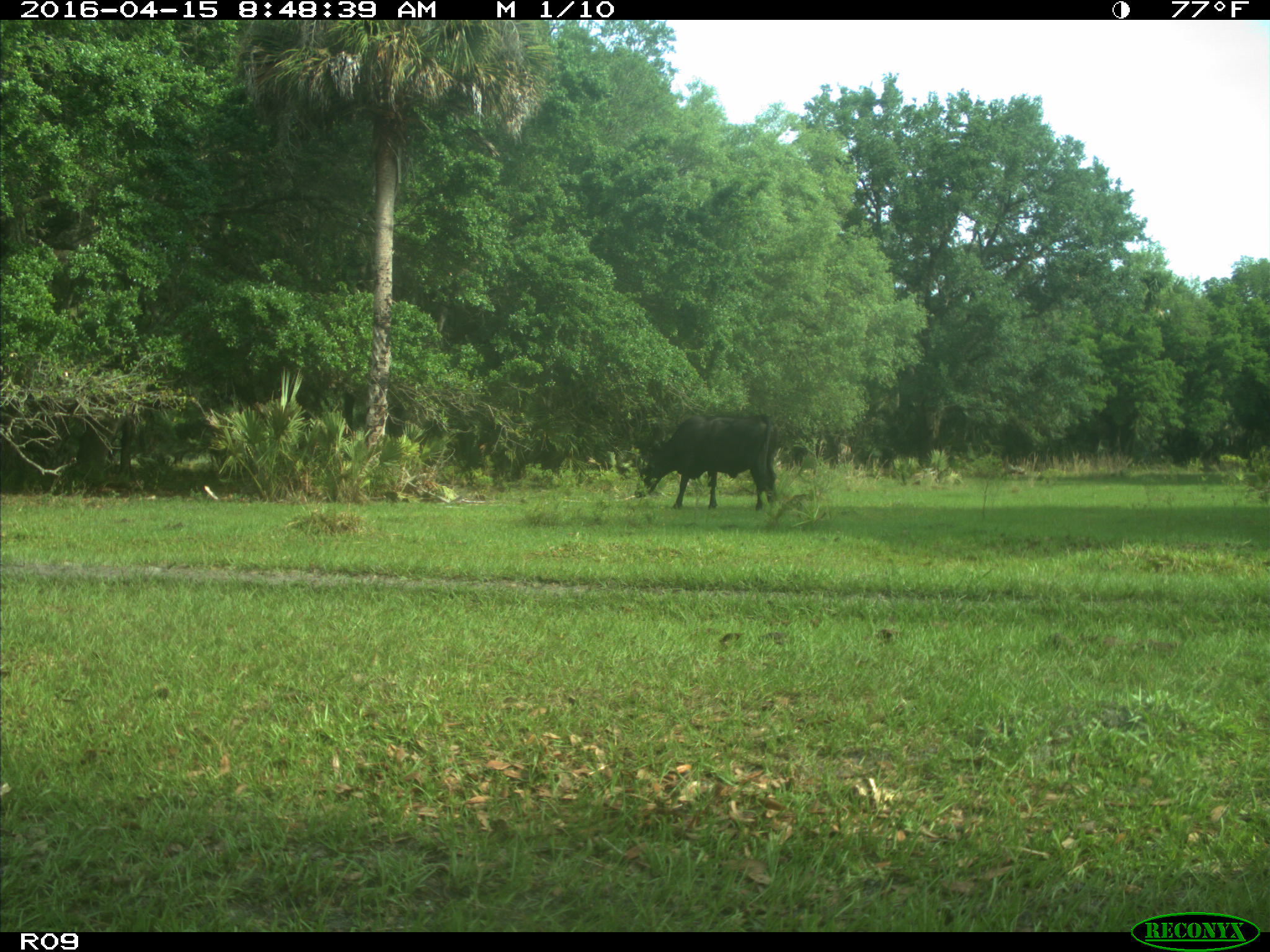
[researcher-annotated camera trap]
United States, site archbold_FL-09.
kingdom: Animalia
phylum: Chordata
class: Mammalia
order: Artiodactyla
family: Bovidae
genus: Bos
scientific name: Bos taurus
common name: domestic cow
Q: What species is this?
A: Bos taurus (domestic cow).